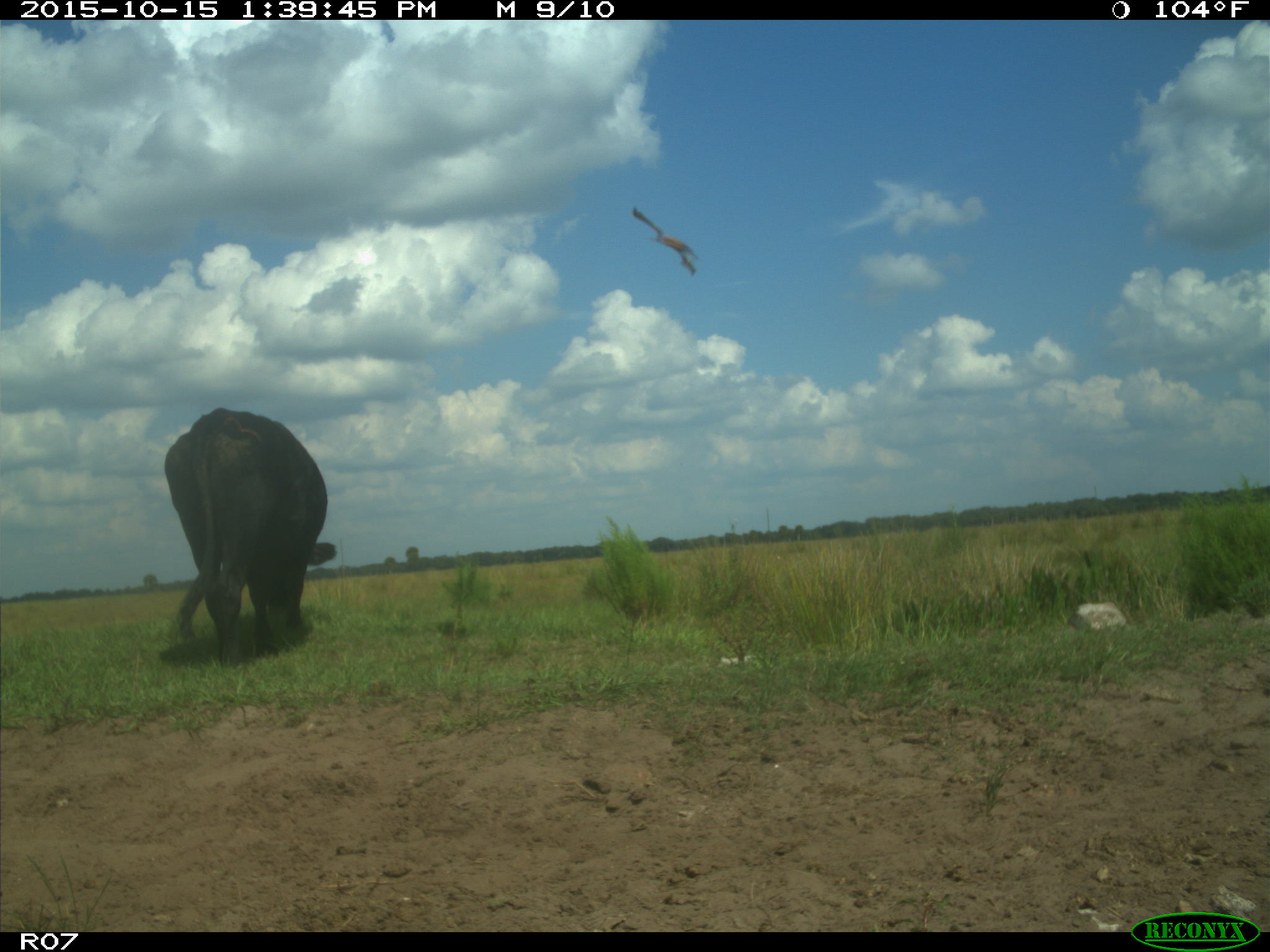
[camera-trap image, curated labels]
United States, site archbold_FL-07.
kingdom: Animalia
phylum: Chordata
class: Mammalia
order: Artiodactyla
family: Bovidae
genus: Bos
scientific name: Bos taurus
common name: domestic cow